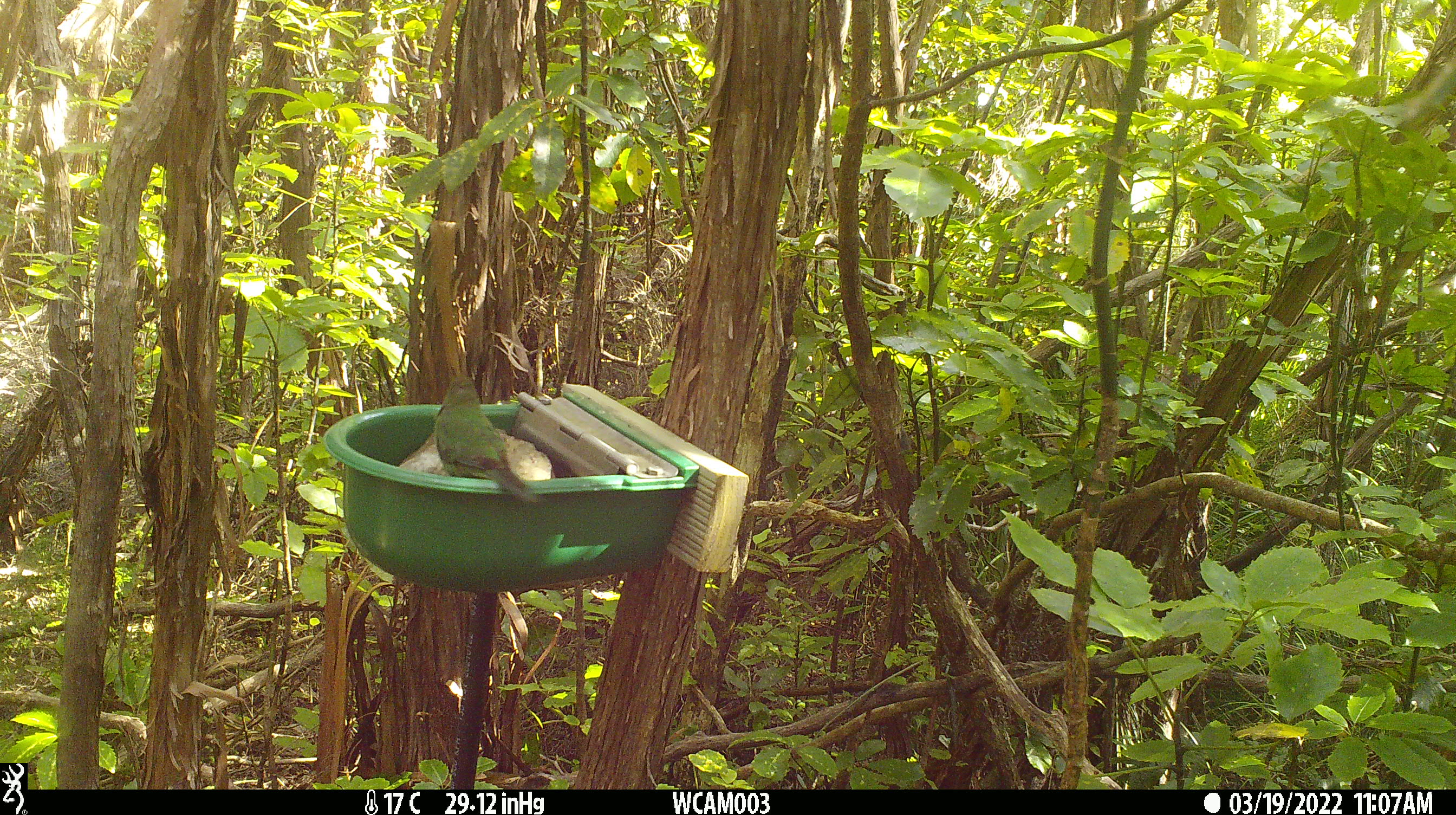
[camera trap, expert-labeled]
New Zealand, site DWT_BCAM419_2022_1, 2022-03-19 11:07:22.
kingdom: Animalia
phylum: Chordata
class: Aves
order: Psittaciformes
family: Psittaculidae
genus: Cyanoramphus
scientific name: Cyanoramphus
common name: parakeet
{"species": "parakeet (Cyanoramphus)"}